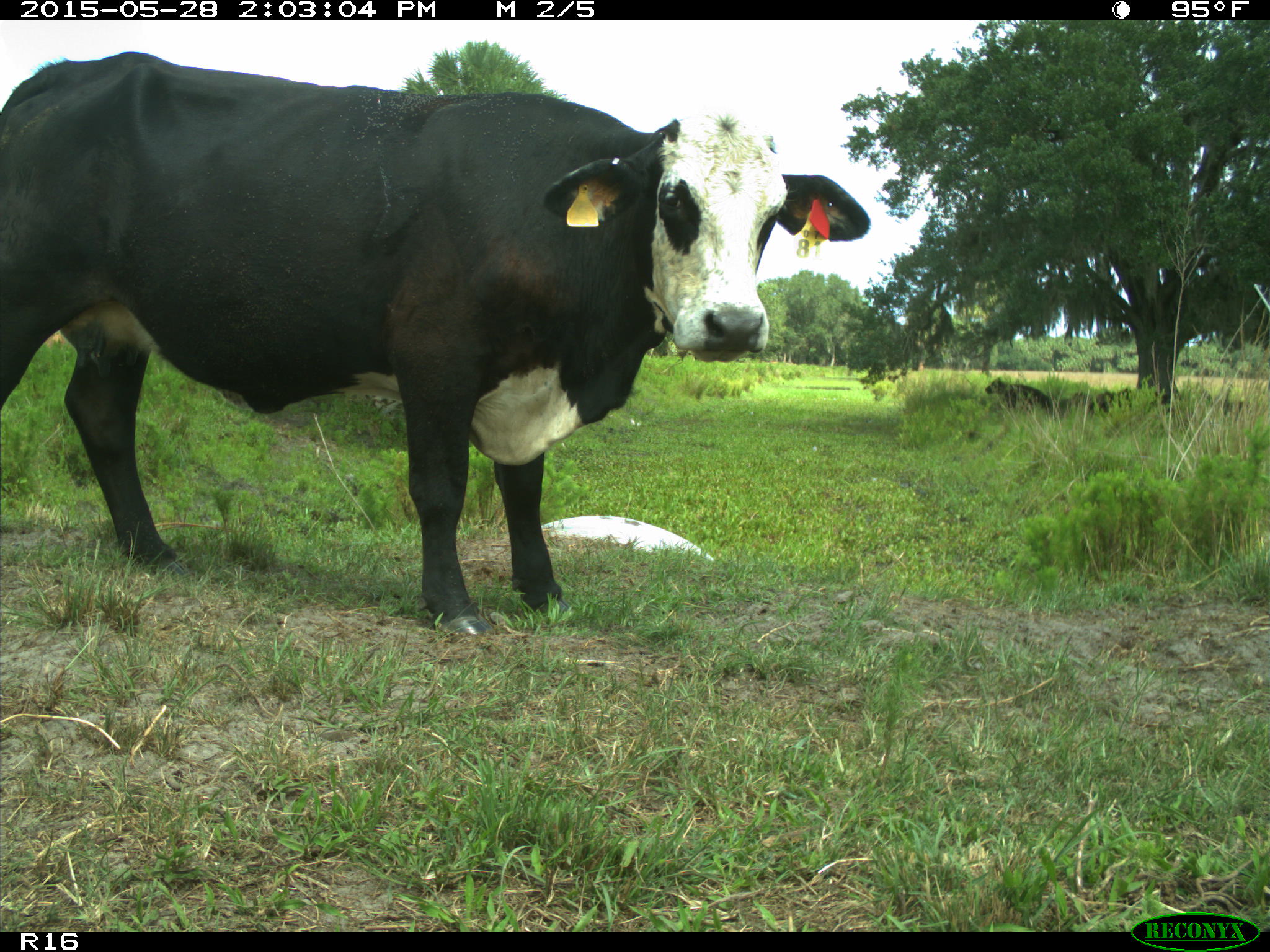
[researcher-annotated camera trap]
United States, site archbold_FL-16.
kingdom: Animalia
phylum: Chordata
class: Mammalia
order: Artiodactyla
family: Bovidae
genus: Bos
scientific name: Bos taurus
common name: domestic cow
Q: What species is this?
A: Bos taurus (domestic cow).